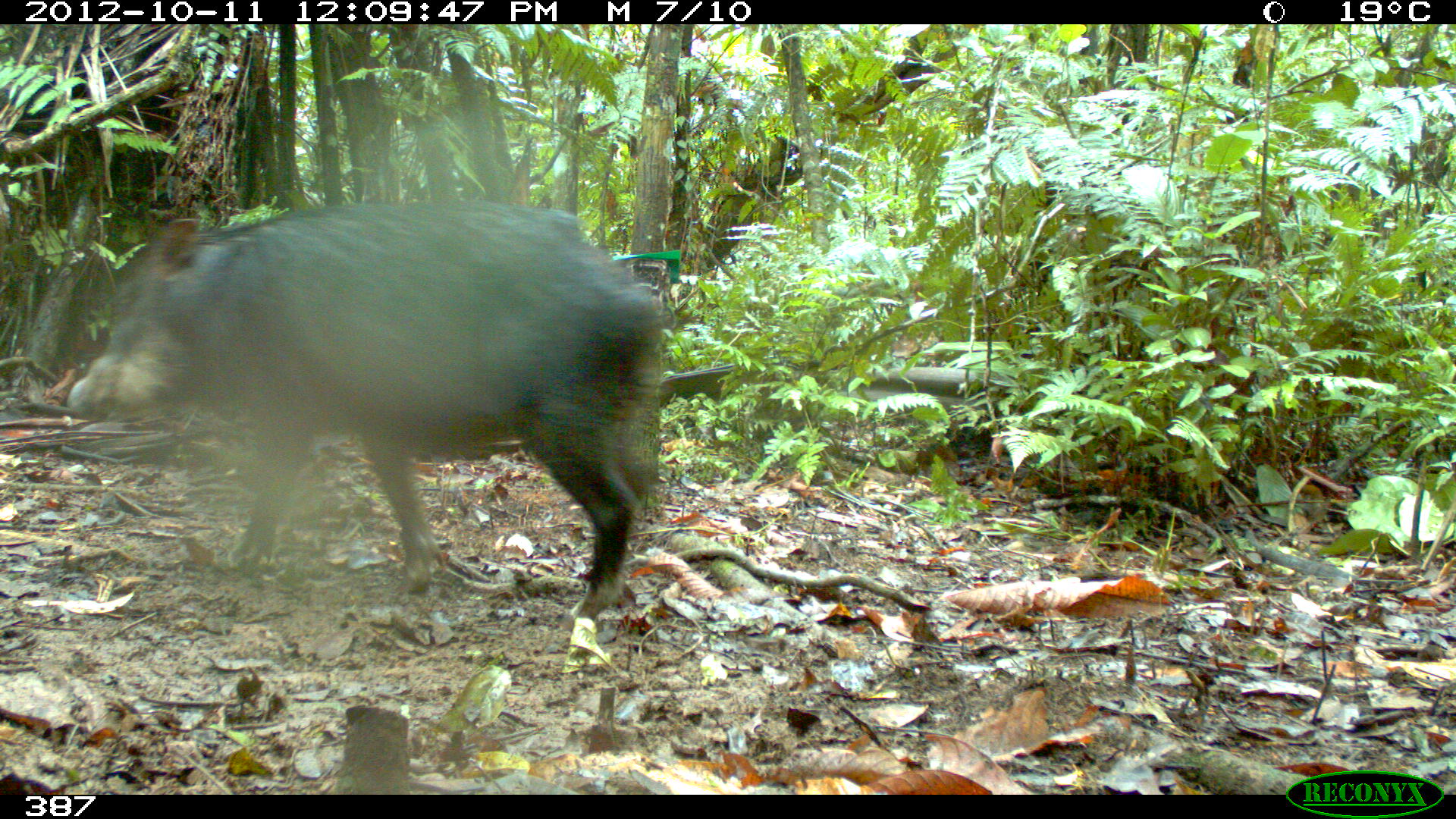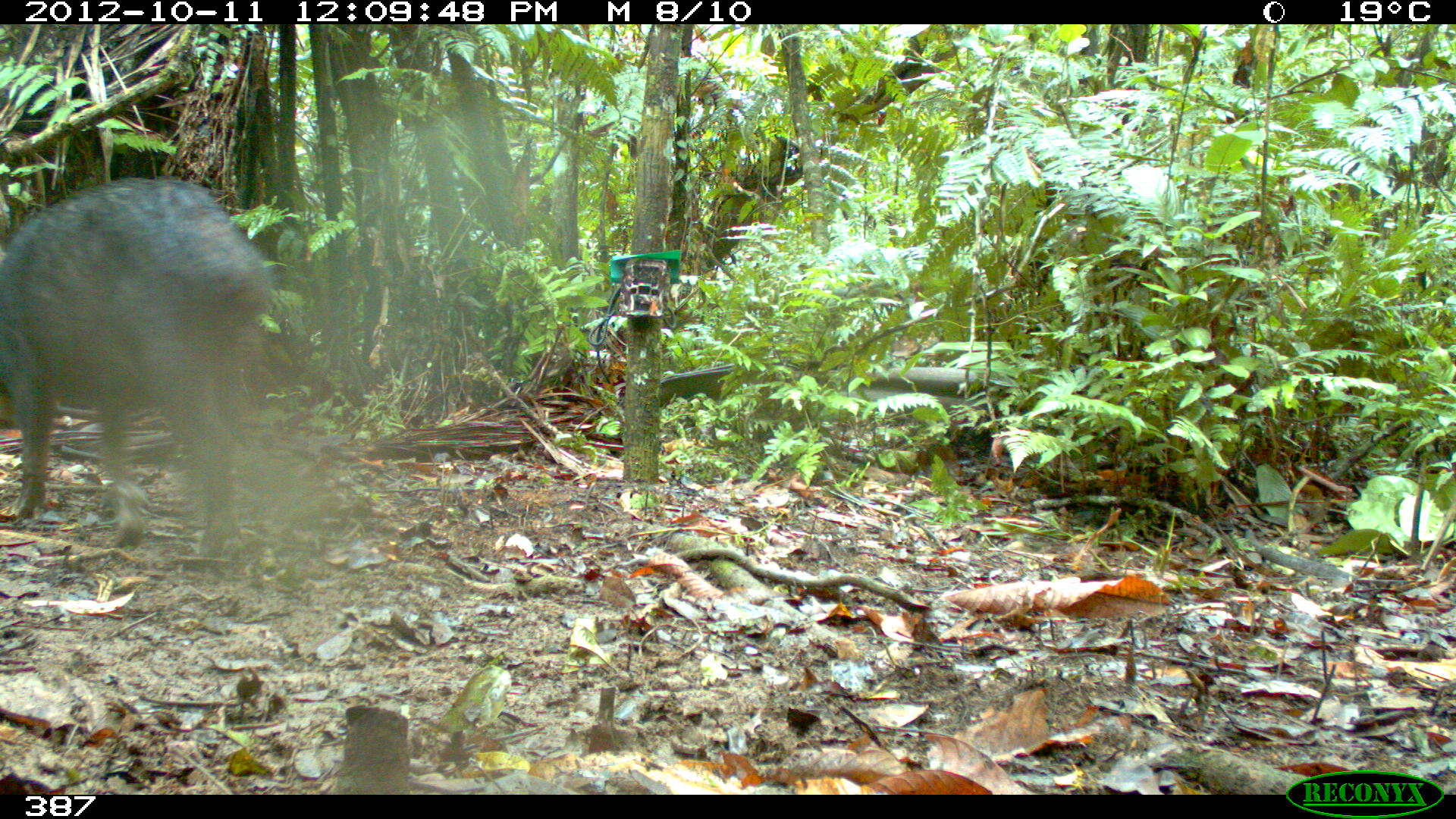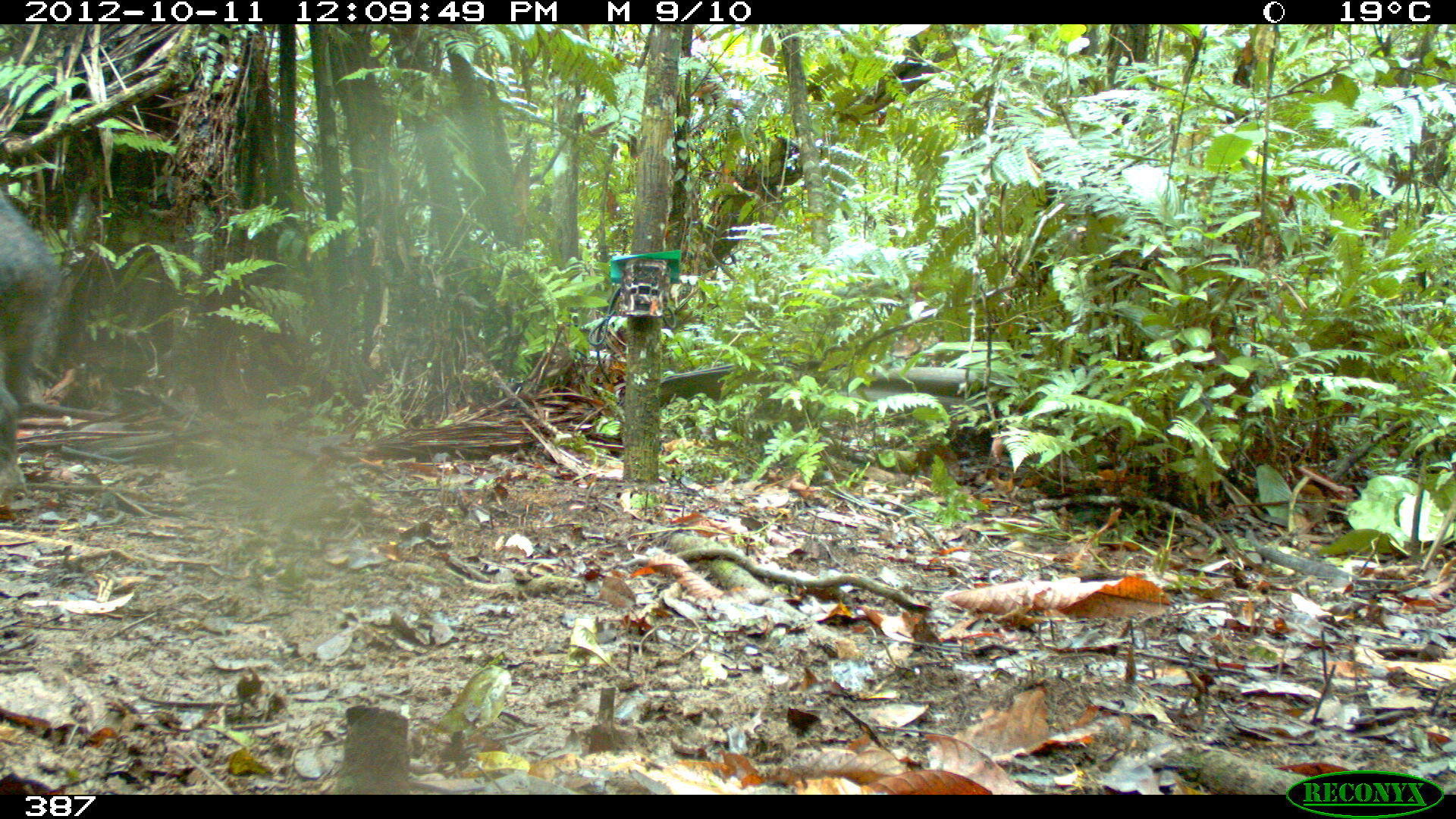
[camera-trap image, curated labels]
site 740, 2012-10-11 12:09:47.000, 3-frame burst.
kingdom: Animalia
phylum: Chordata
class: Mammalia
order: Artiodactyla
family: Tayassuidae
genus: Tayassu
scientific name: Tayassu pecari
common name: white-lipped peccary